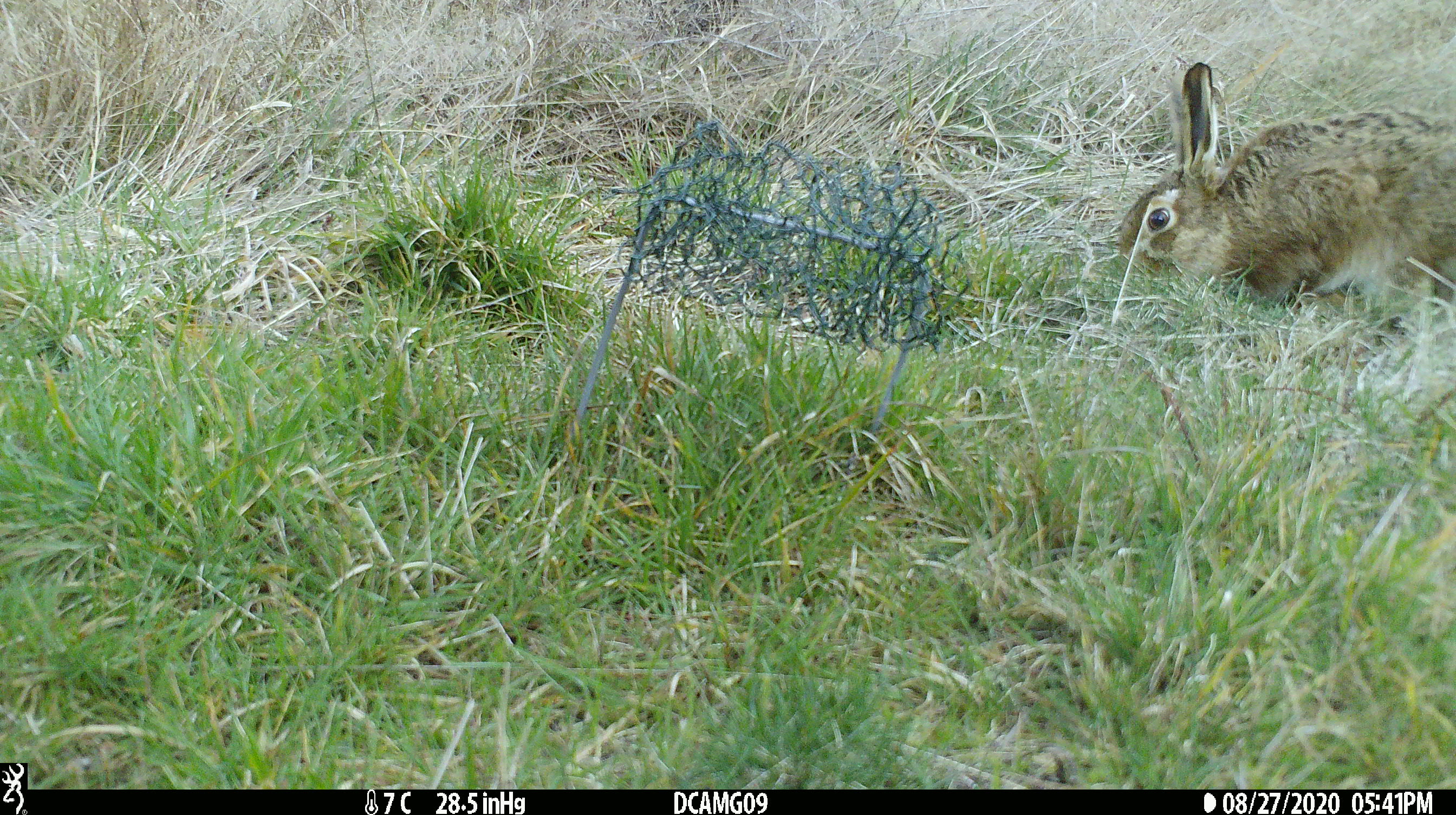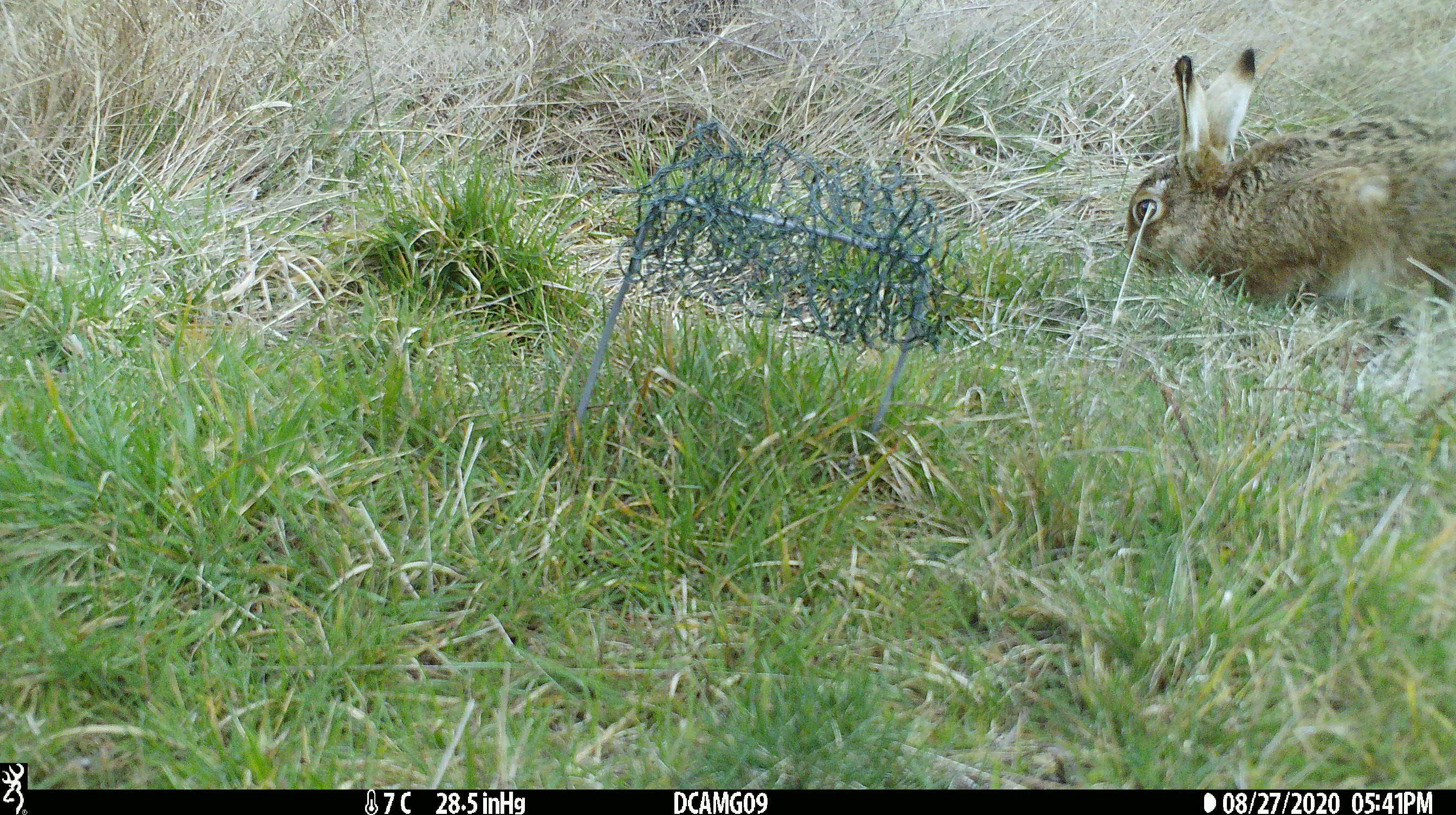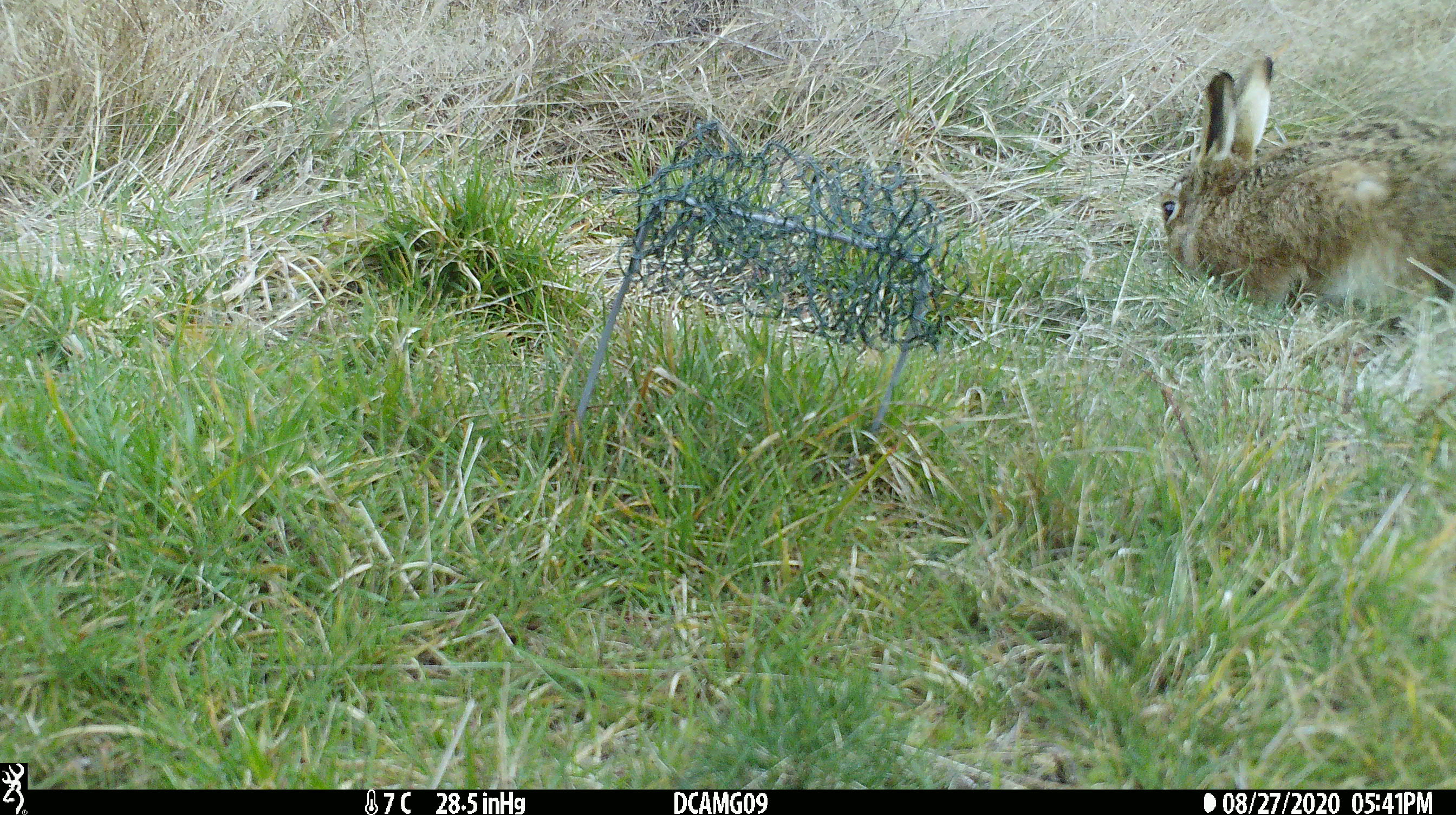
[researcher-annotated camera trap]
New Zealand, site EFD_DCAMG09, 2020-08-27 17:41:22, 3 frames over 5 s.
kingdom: Animalia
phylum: Chordata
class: Mammalia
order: Lagomorpha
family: Leporidae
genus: Oryctolagus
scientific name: Oryctolagus cuniculus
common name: european rabbit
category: rabbit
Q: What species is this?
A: Rabbit (european rabbit) (Oryctolagus cuniculus).